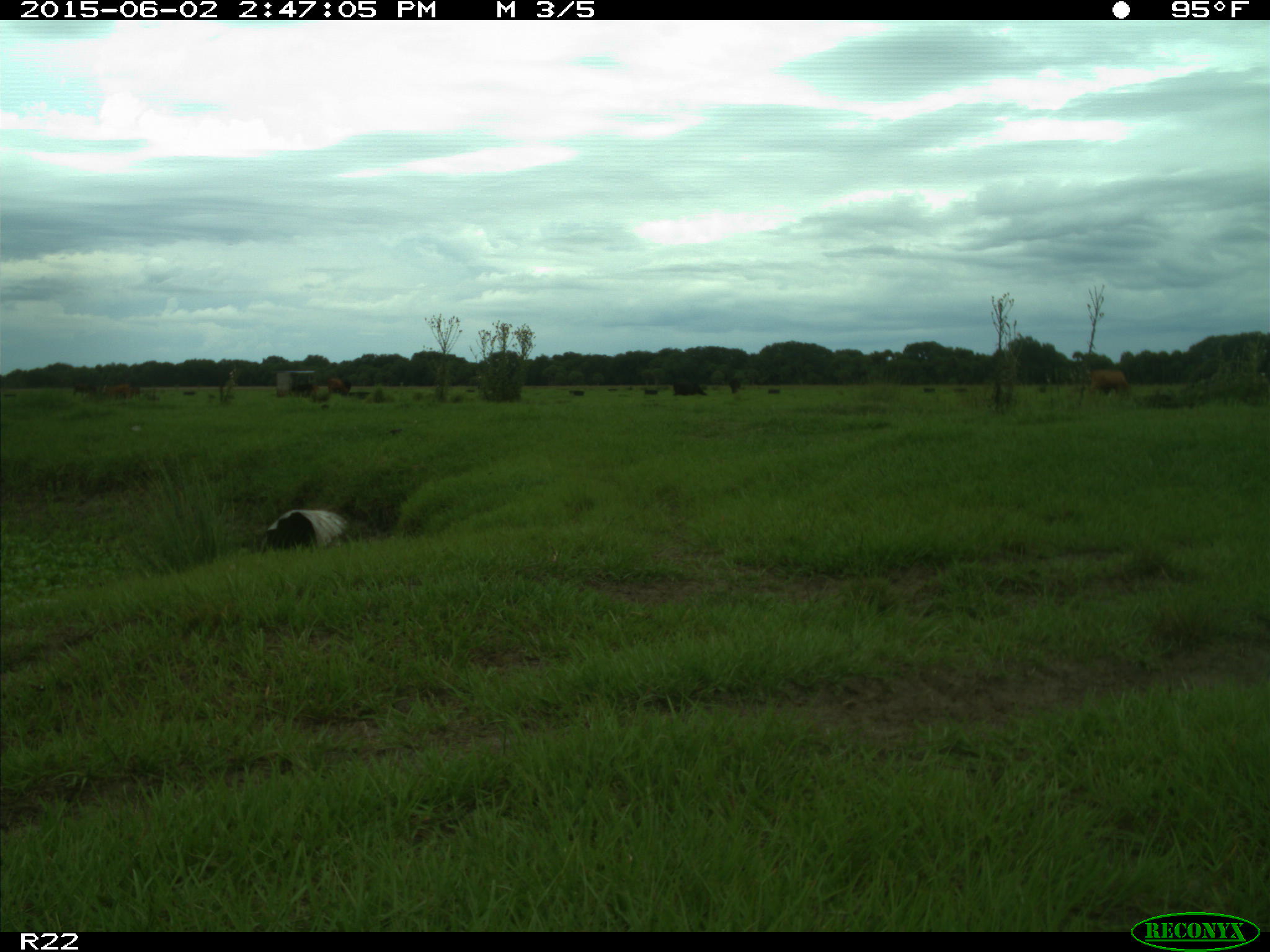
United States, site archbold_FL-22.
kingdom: Animalia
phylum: Chordata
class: Mammalia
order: Artiodactyla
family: Bovidae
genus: Bos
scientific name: Bos taurus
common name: domestic cow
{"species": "Bos taurus (domestic cow)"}